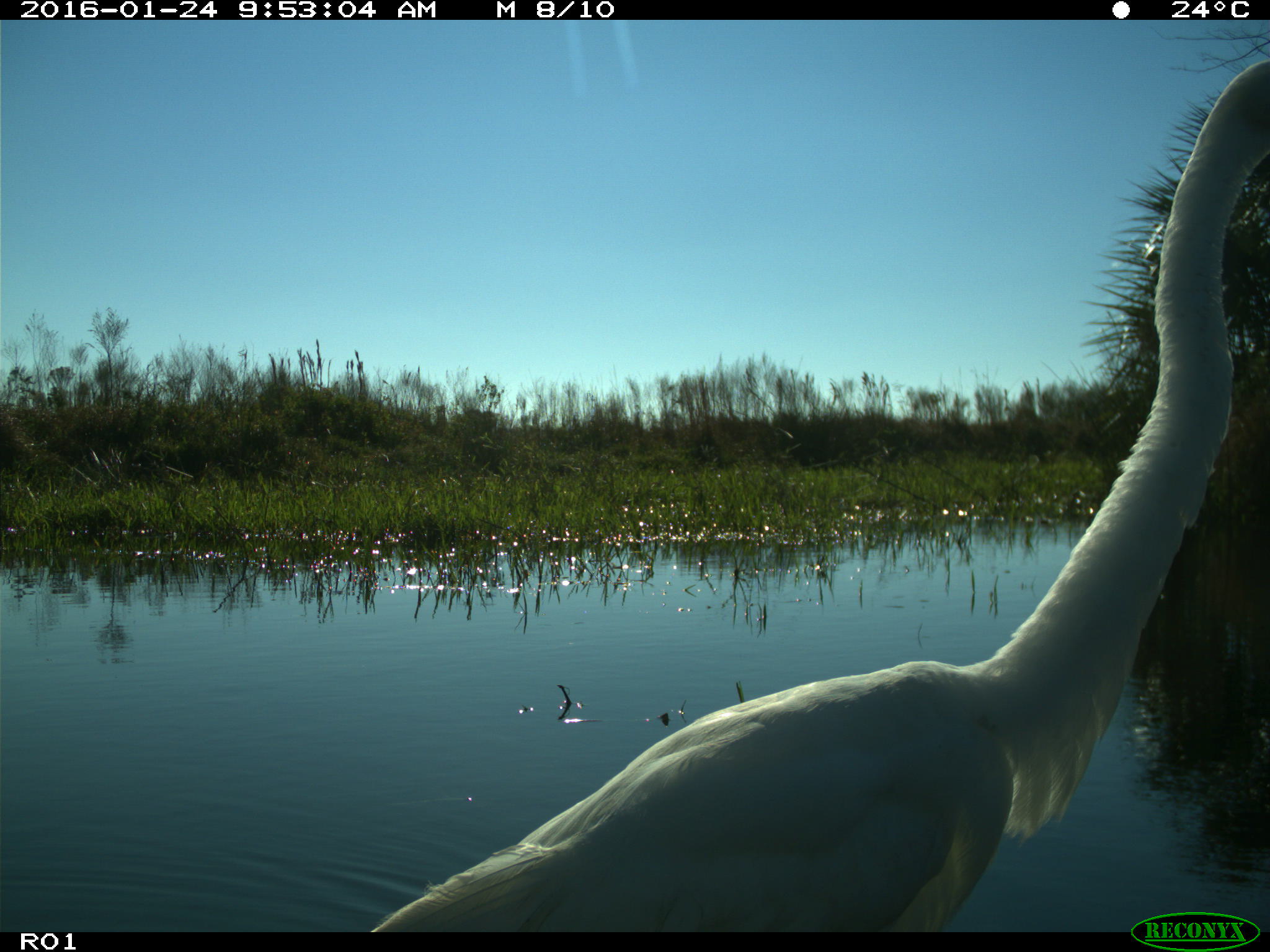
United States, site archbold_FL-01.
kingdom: Animalia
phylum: Chordata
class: Aves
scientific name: Aves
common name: birds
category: unidentified bird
Unidentified bird (birds) (Aves).